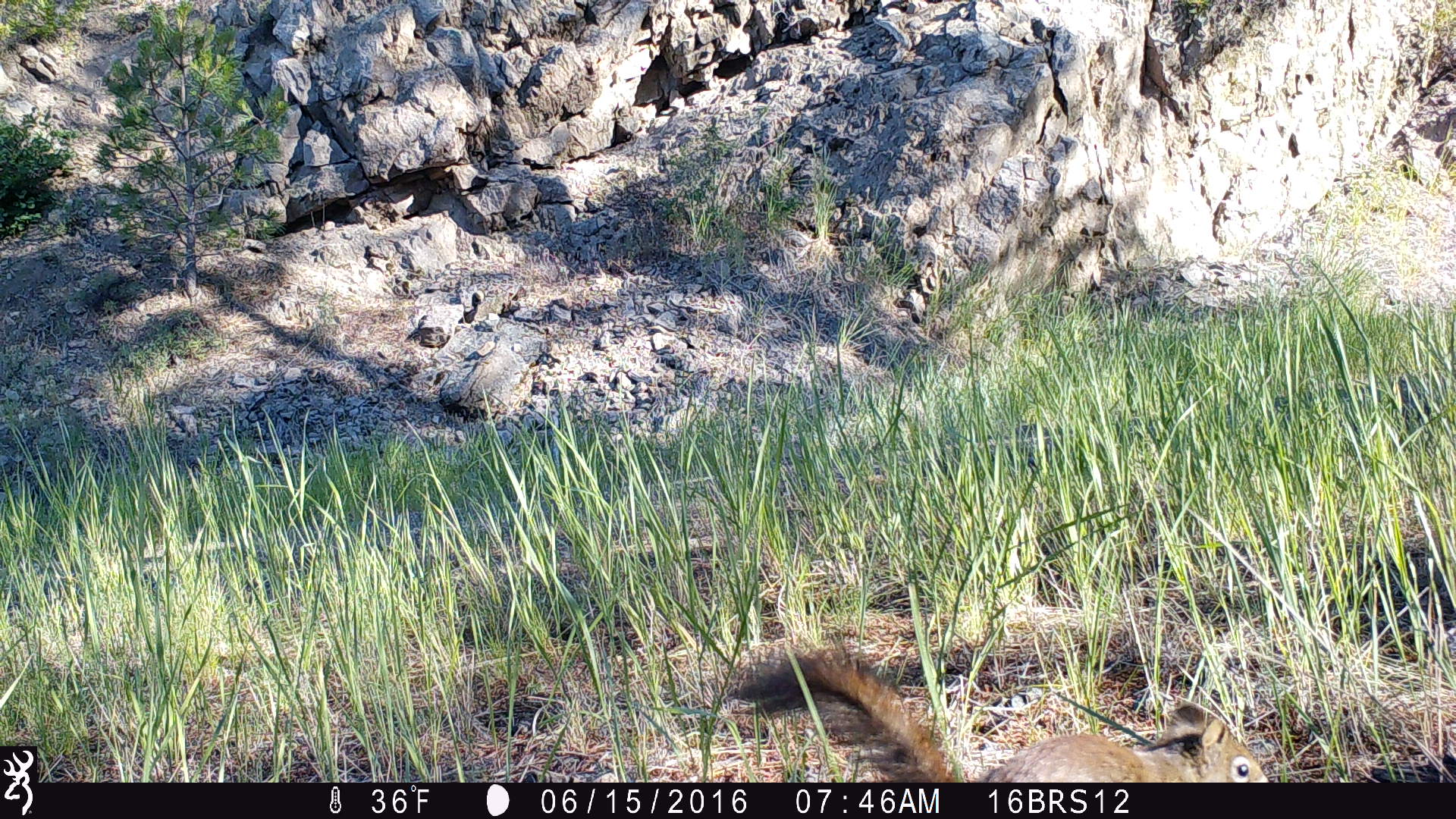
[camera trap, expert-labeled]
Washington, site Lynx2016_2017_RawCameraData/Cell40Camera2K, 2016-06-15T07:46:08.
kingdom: Animalia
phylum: Chordata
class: Mammalia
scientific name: Mammalia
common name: small mammal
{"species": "small mammal (Mammalia)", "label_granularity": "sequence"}